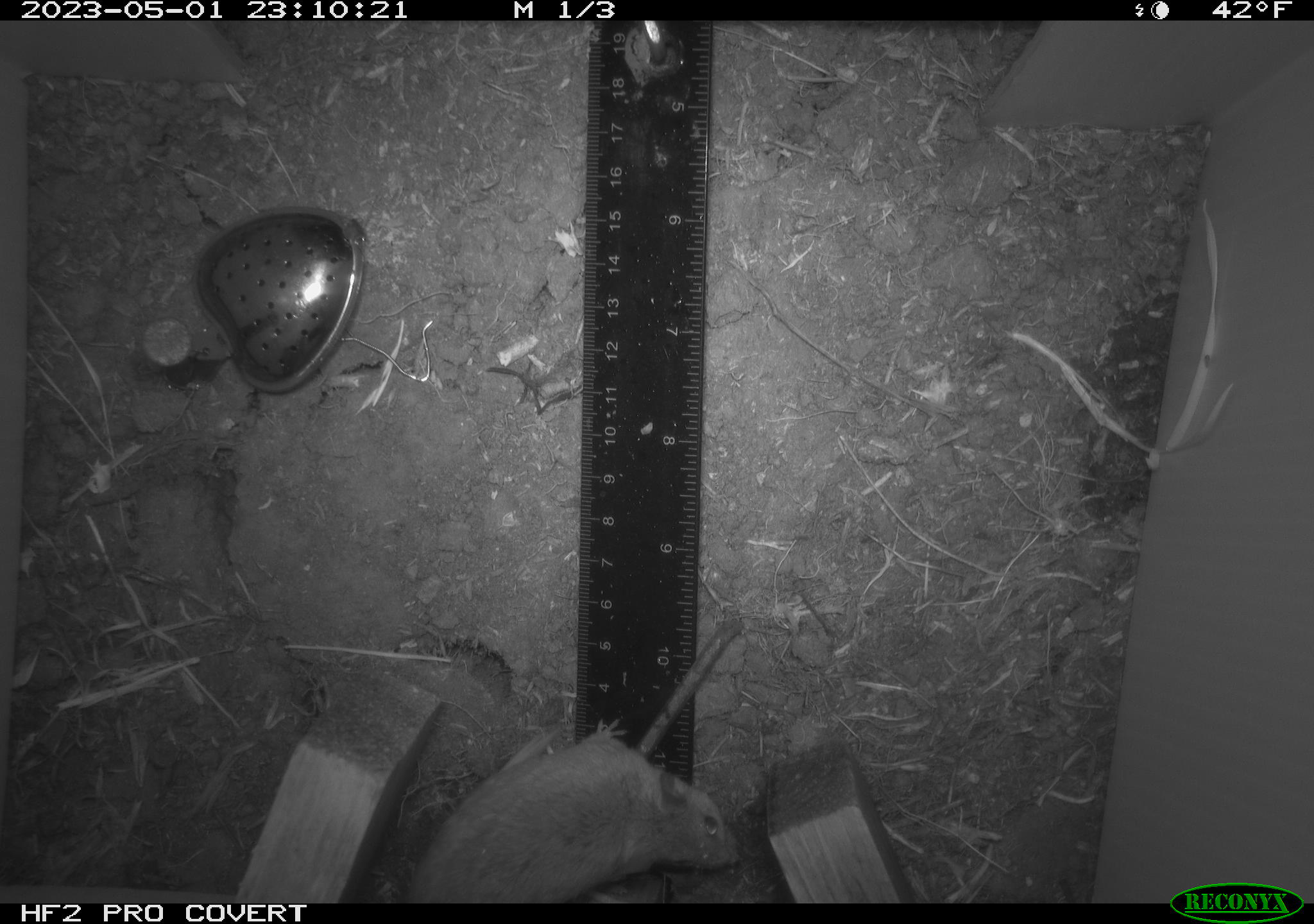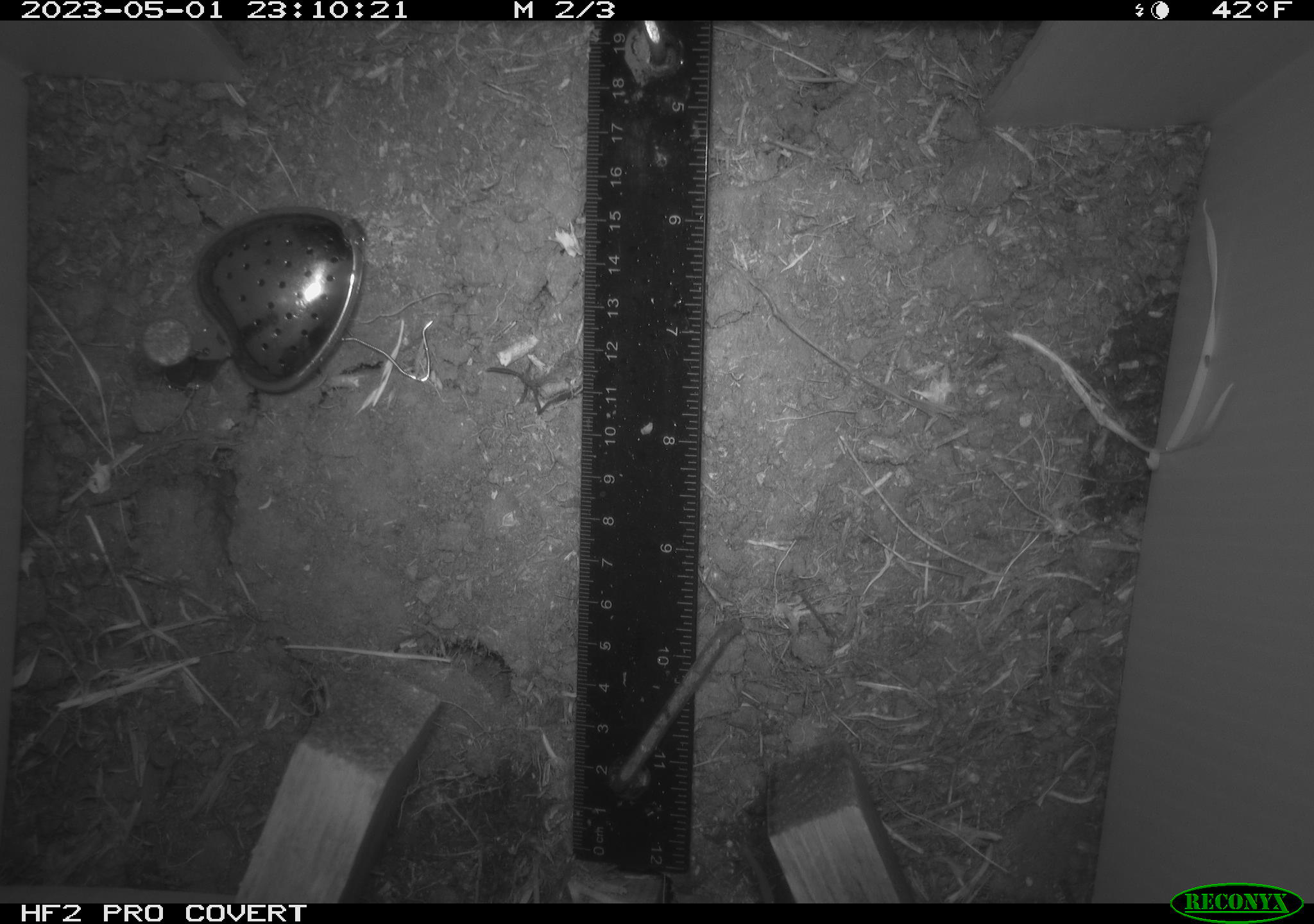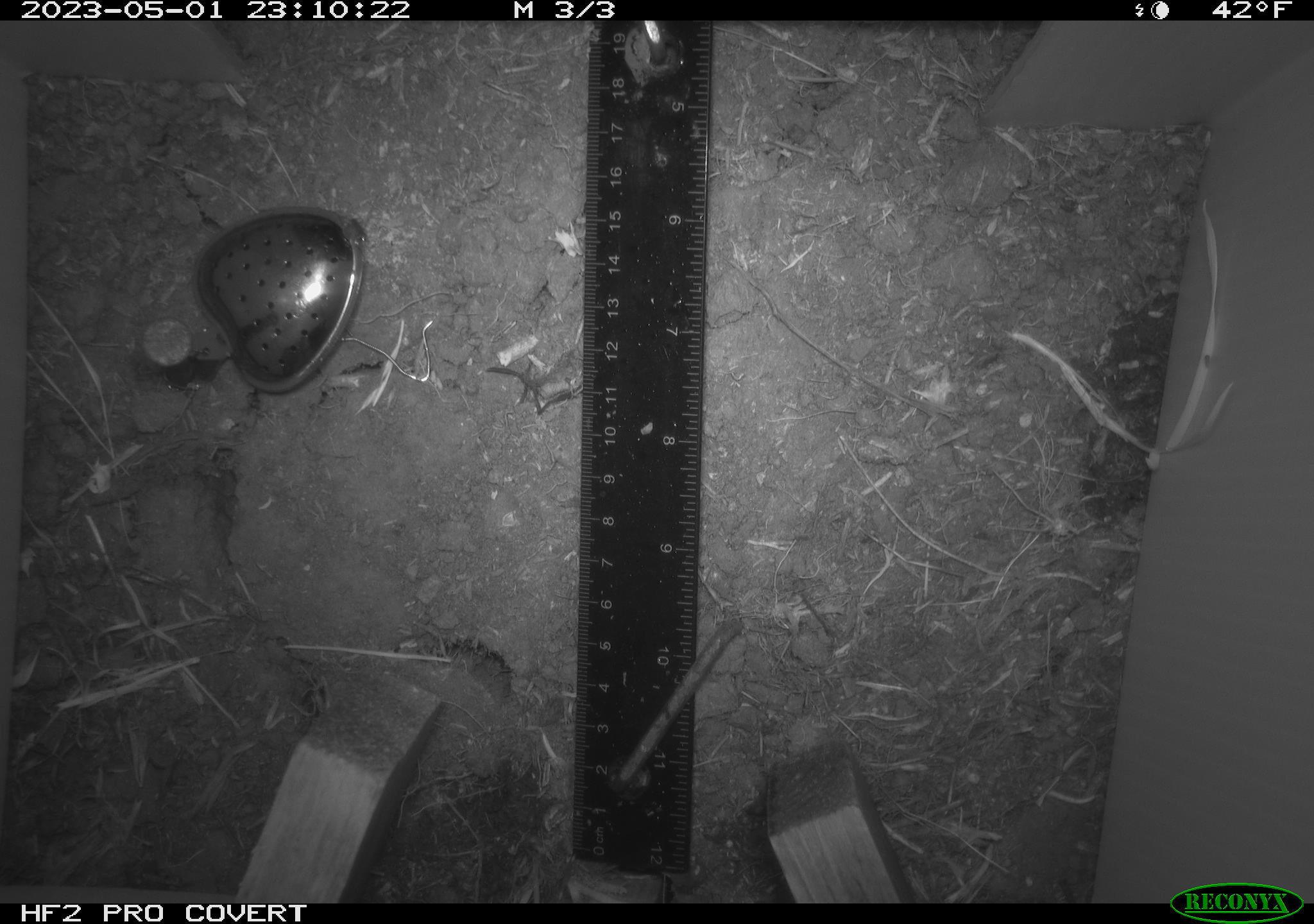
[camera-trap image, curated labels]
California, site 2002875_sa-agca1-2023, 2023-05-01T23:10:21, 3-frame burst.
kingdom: Animalia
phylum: Chordata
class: Mammalia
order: Rodentia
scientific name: Rodentia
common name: mouse species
Mouse species (Rodentia).